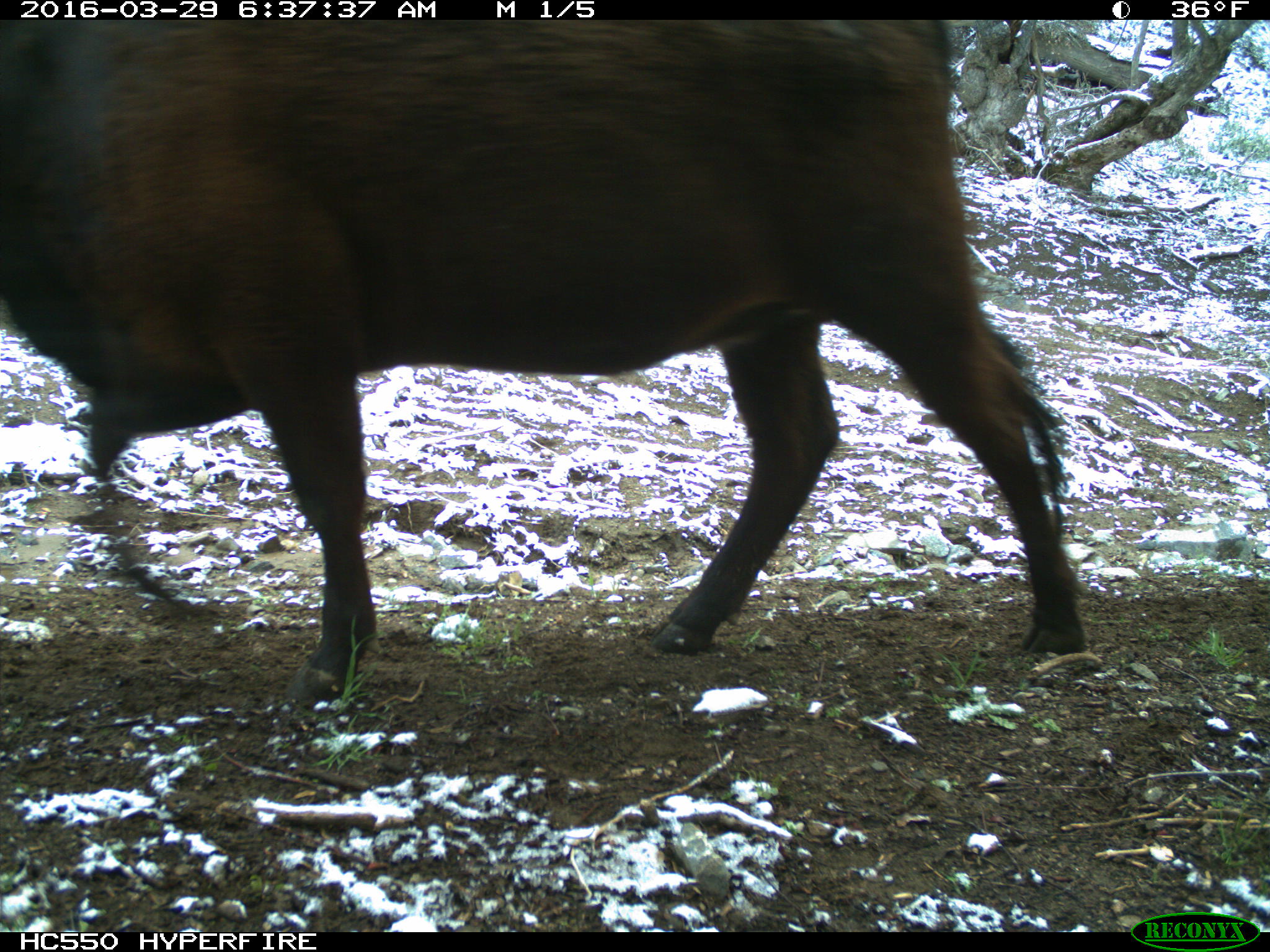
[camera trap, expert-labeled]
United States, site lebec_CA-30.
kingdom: Animalia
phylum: Chordata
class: Mammalia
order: Artiodactyla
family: Bovidae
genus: Bos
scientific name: Bos taurus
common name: domestic cow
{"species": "Bos taurus (domestic cow)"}